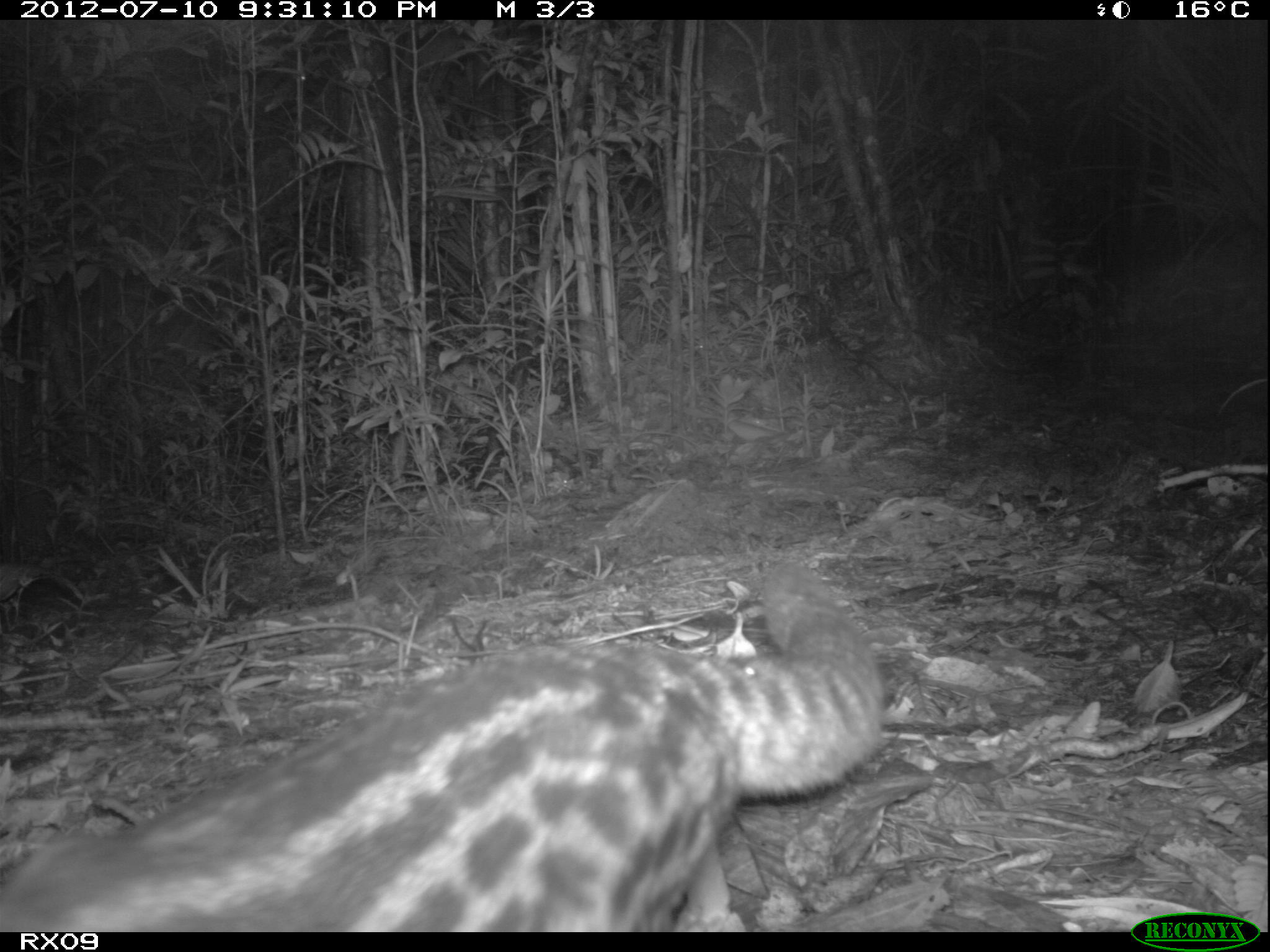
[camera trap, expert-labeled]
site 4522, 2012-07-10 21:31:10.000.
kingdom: Animalia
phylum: Chordata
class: Mammalia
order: Carnivora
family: Eupleridae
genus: Fossa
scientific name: Fossa fossana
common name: fanaloka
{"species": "Fossa fossana (fanaloka)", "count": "1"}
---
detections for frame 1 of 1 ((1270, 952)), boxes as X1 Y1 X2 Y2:
fossa fossana: 0 563 883 929